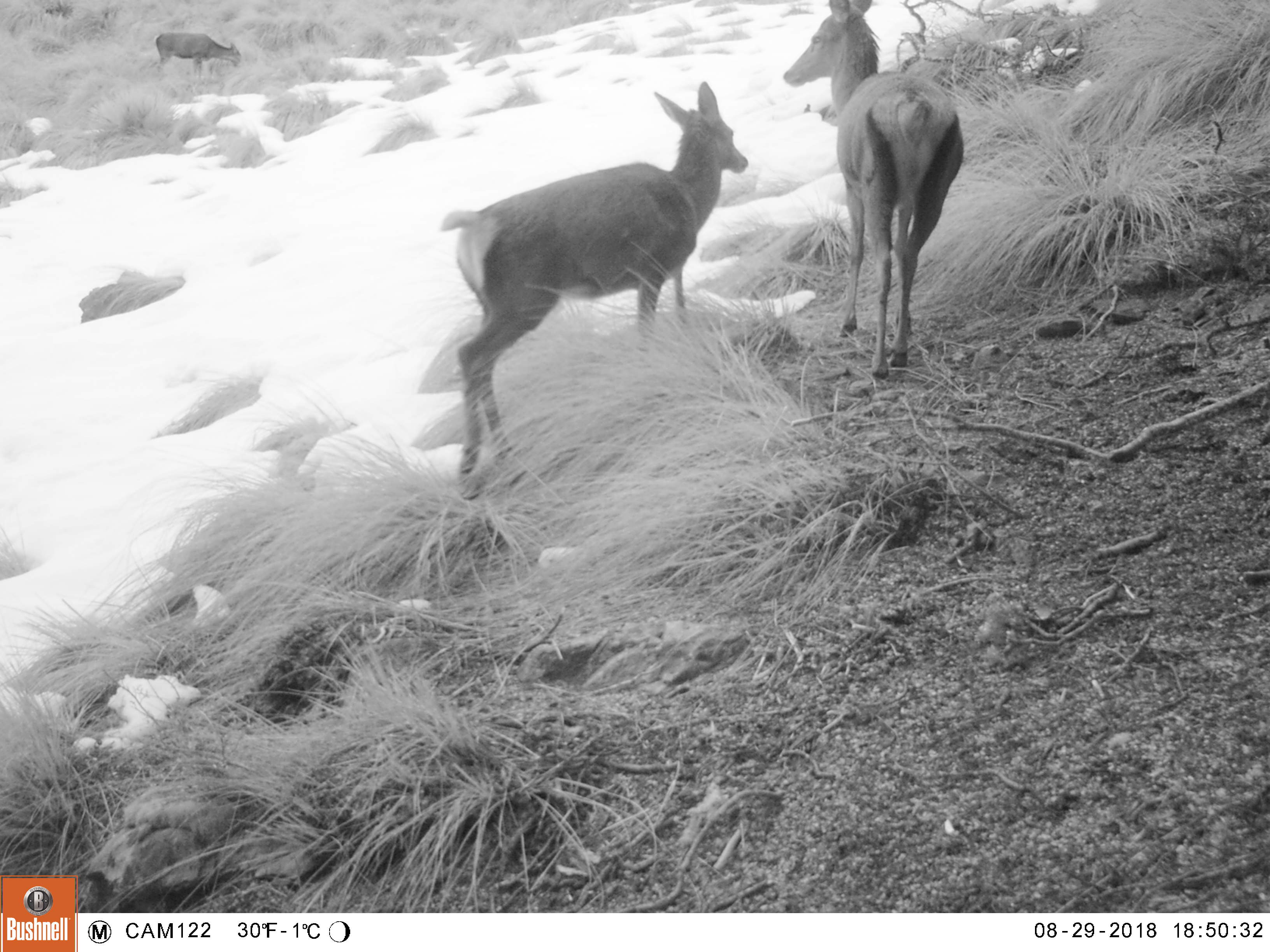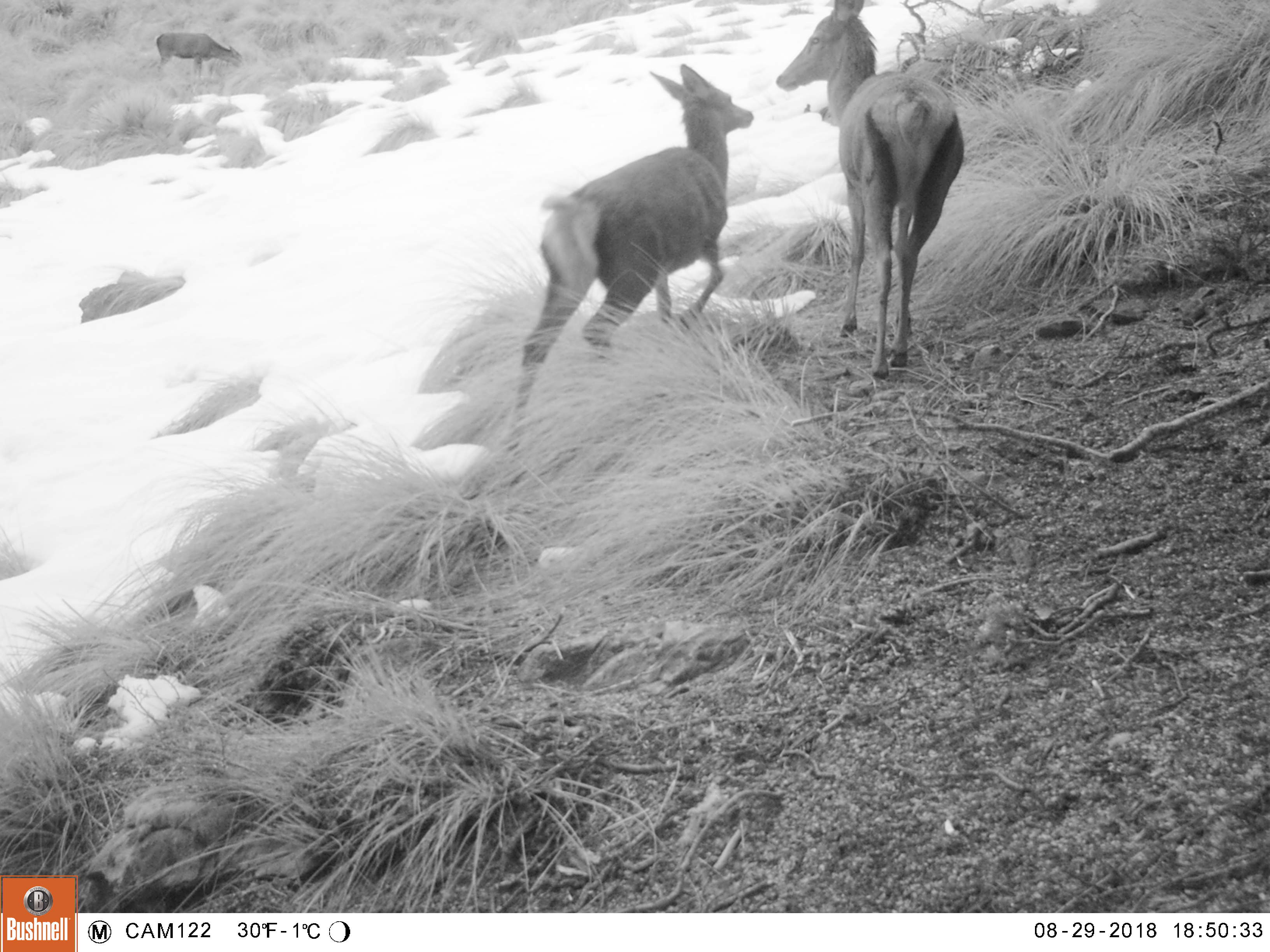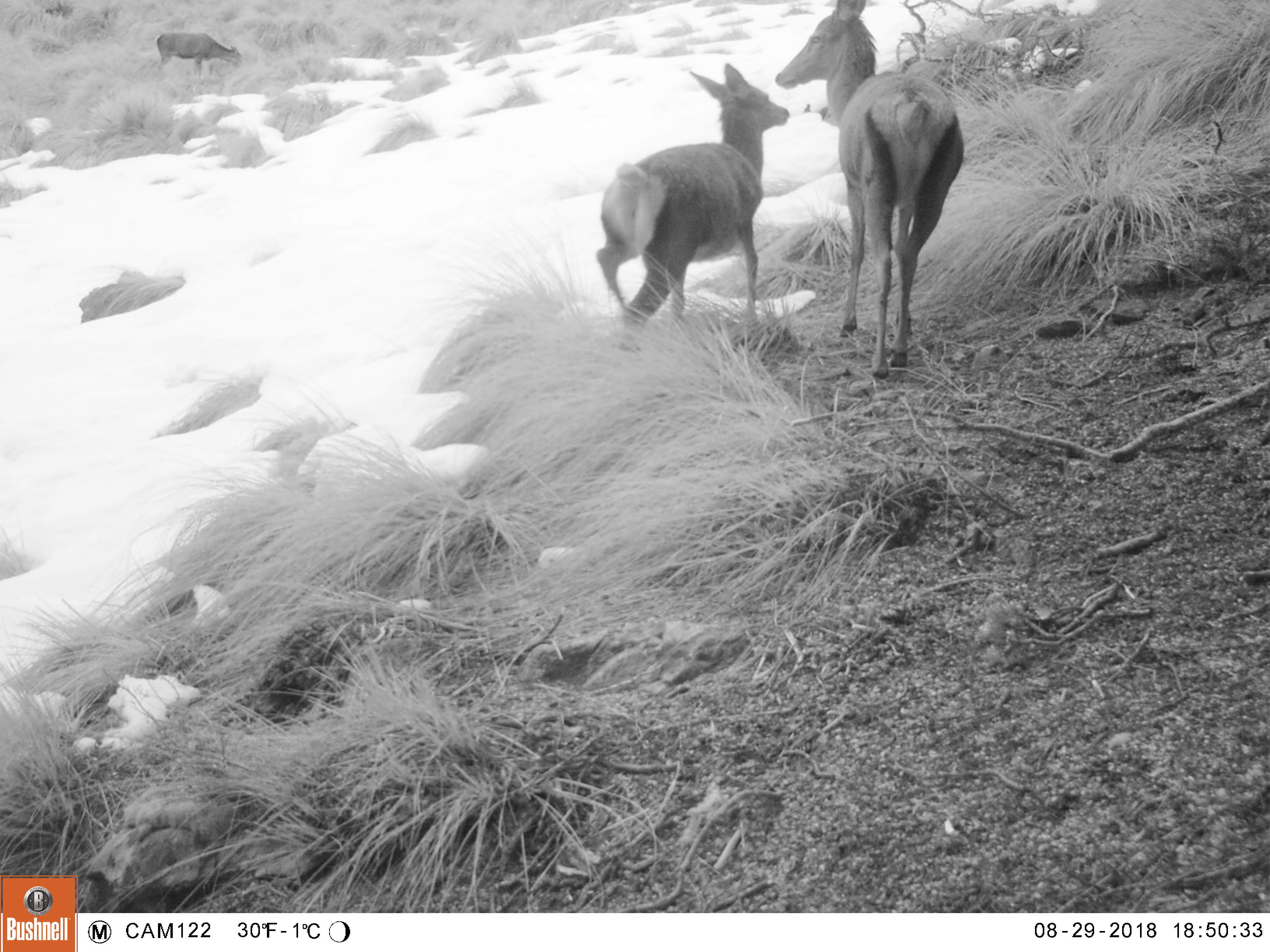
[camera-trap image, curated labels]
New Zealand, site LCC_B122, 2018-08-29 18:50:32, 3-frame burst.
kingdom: Animalia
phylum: Chordata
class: Mammalia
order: Artiodactyla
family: Cervidae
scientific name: Cervidae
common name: deer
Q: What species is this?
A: Deer (Cervidae).